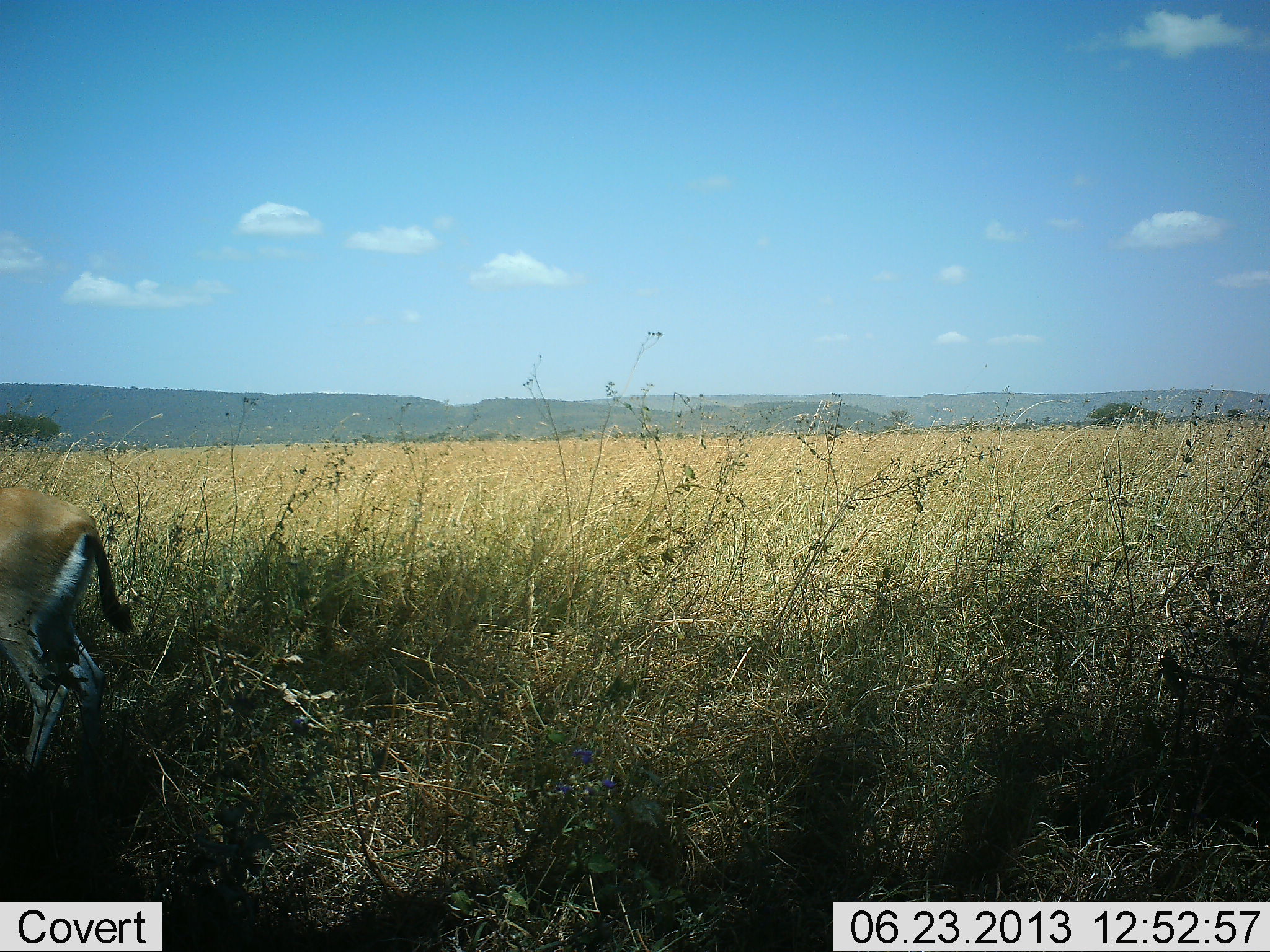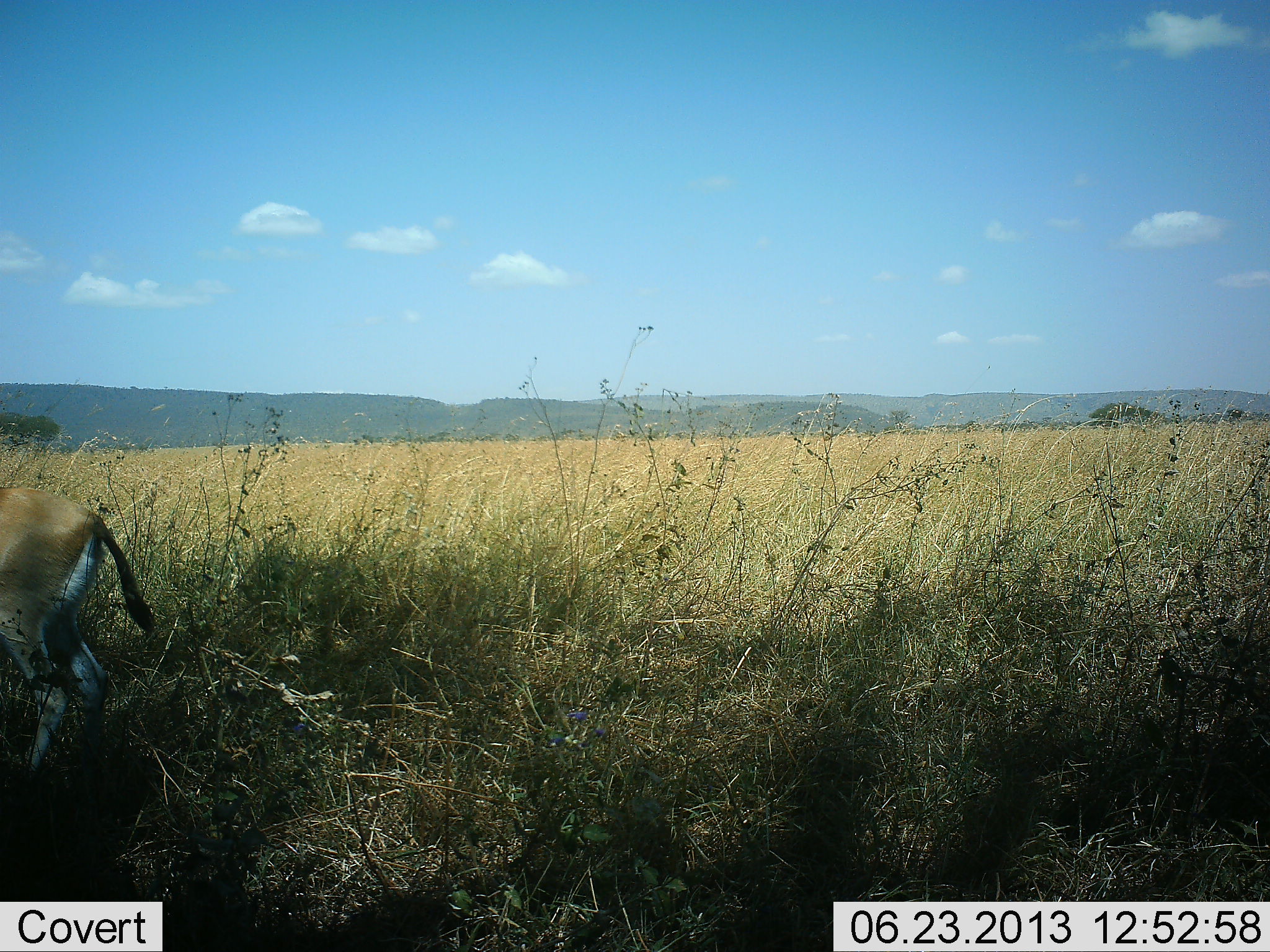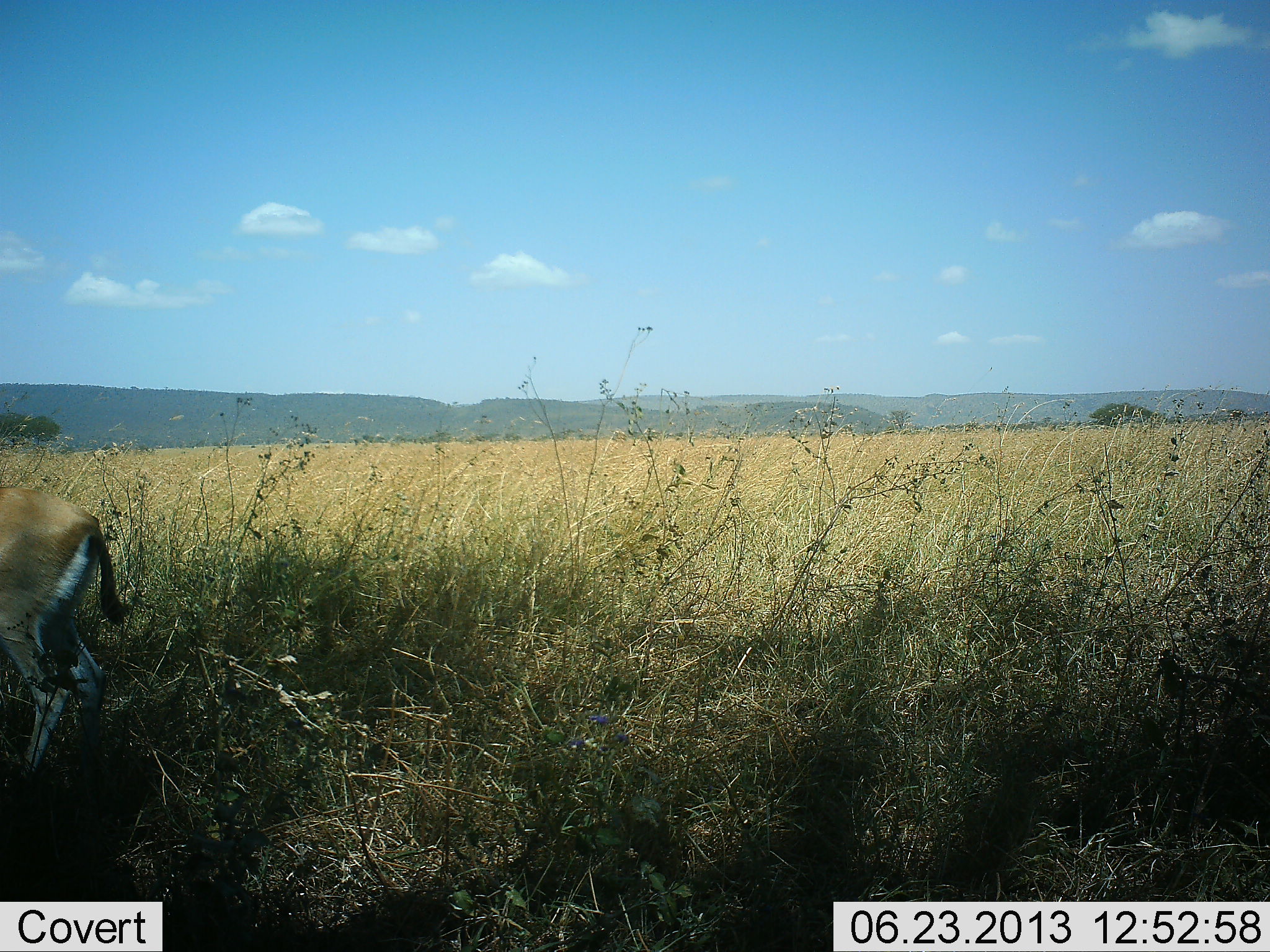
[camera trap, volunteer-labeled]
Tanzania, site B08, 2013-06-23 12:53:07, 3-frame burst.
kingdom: Animalia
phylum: Chordata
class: Mammalia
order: Artiodactyla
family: Bovidae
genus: Eudorcas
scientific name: Eudorcas thomsonii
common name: thomson's gazelle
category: gazellethomsons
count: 1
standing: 100%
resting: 0%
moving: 0%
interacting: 0%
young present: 0%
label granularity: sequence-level